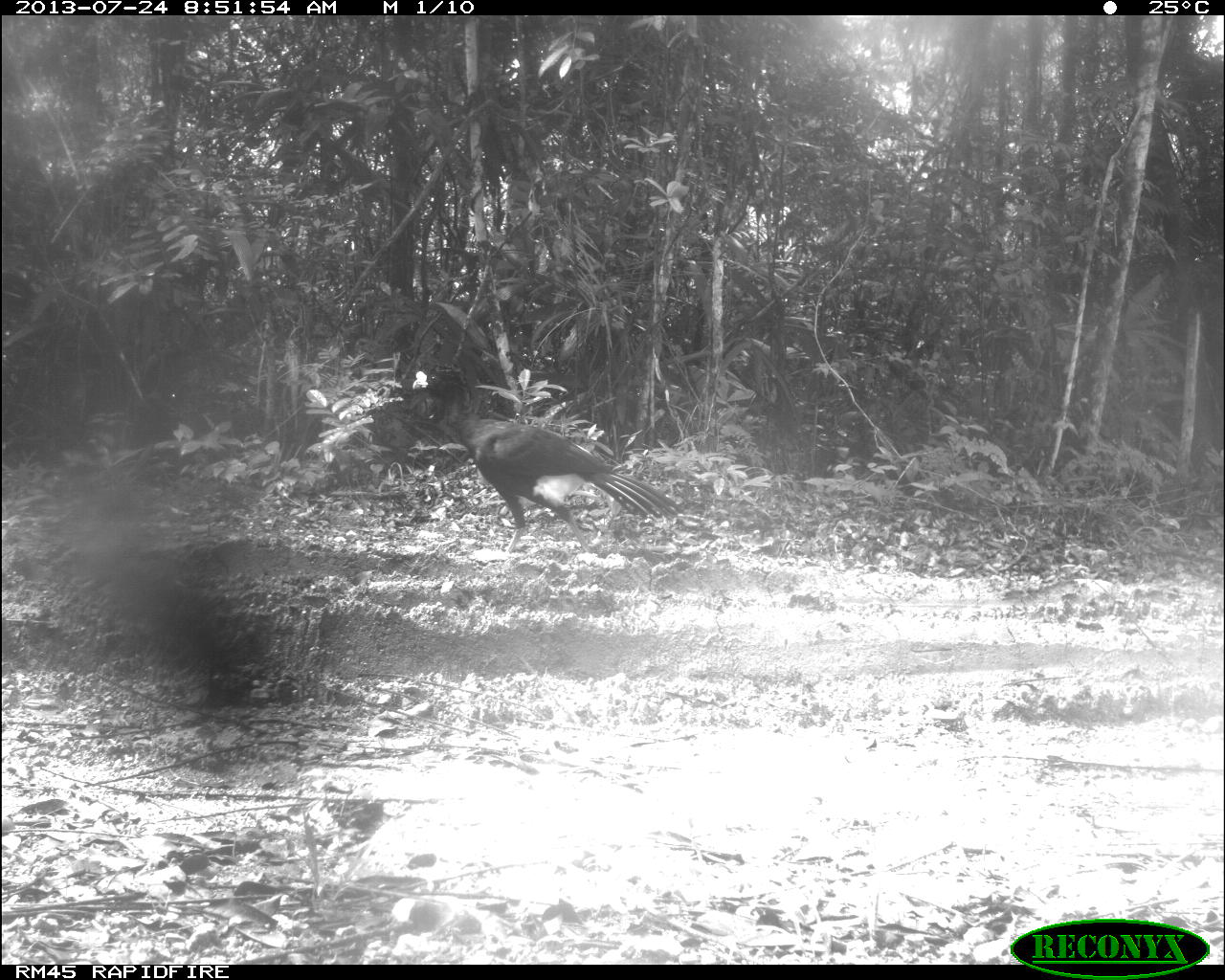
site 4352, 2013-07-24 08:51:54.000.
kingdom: Animalia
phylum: Chordata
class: Aves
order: Galliformes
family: Cracidae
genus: Crax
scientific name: Crax rubra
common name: great curassow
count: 1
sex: male